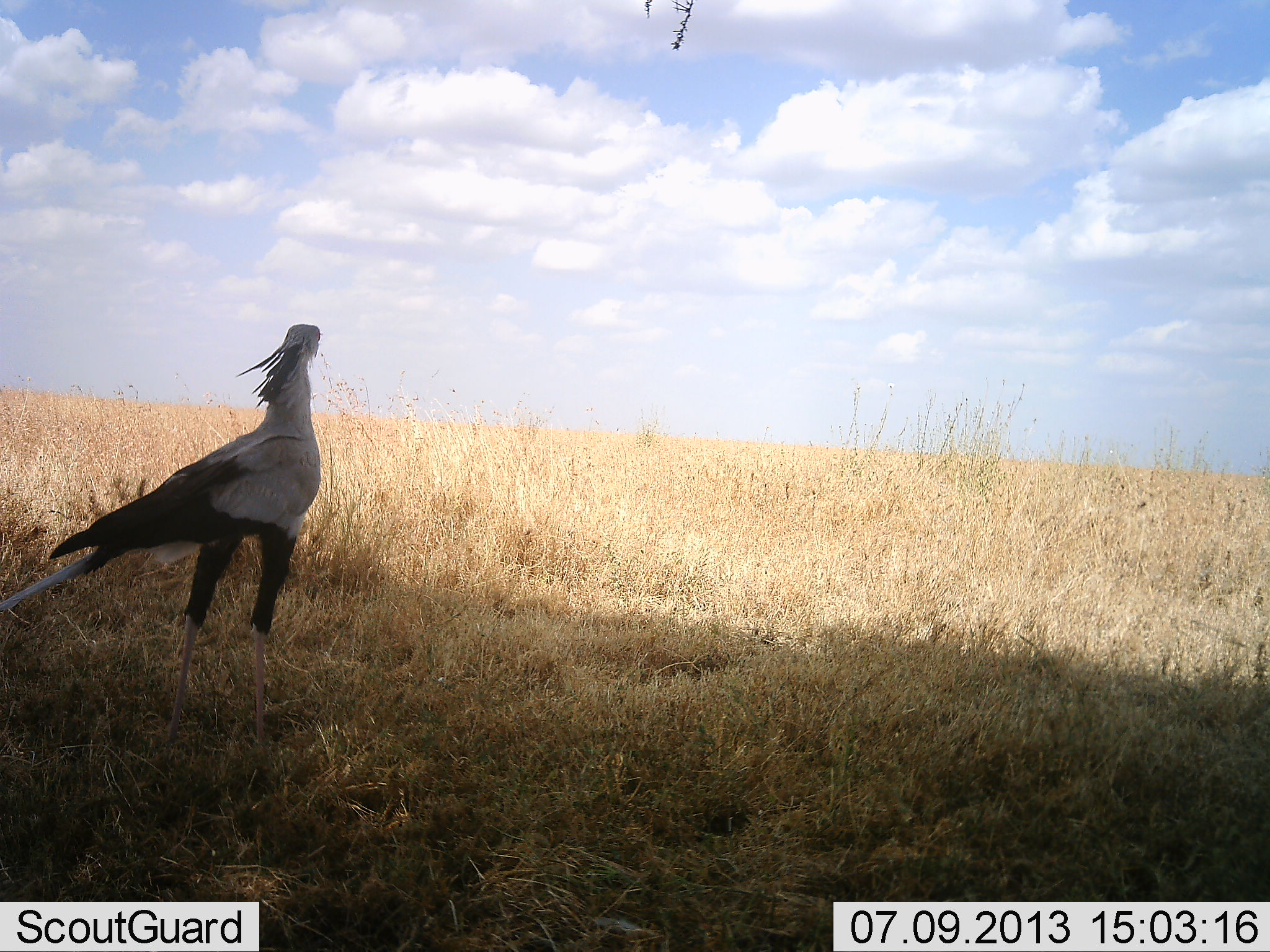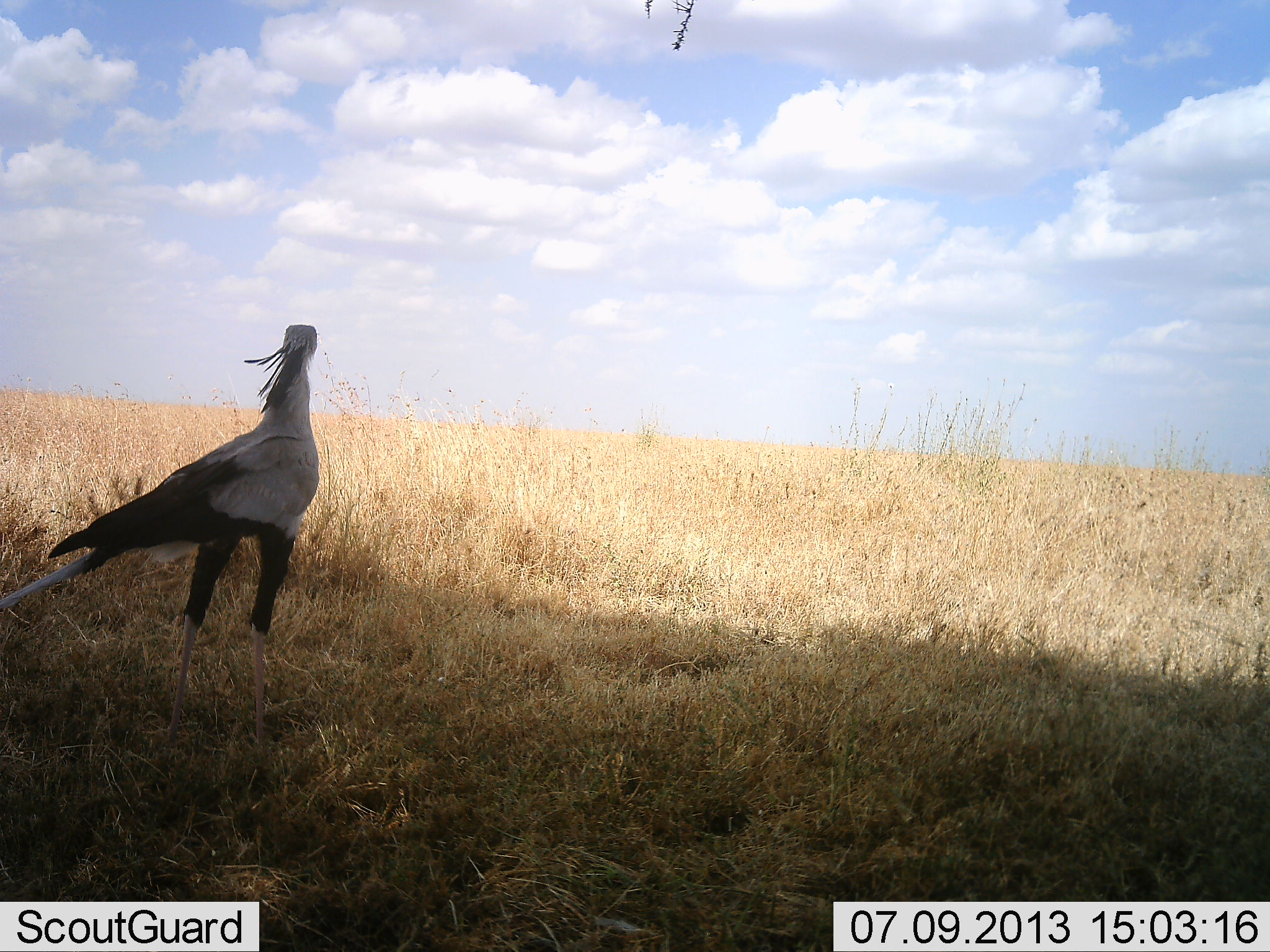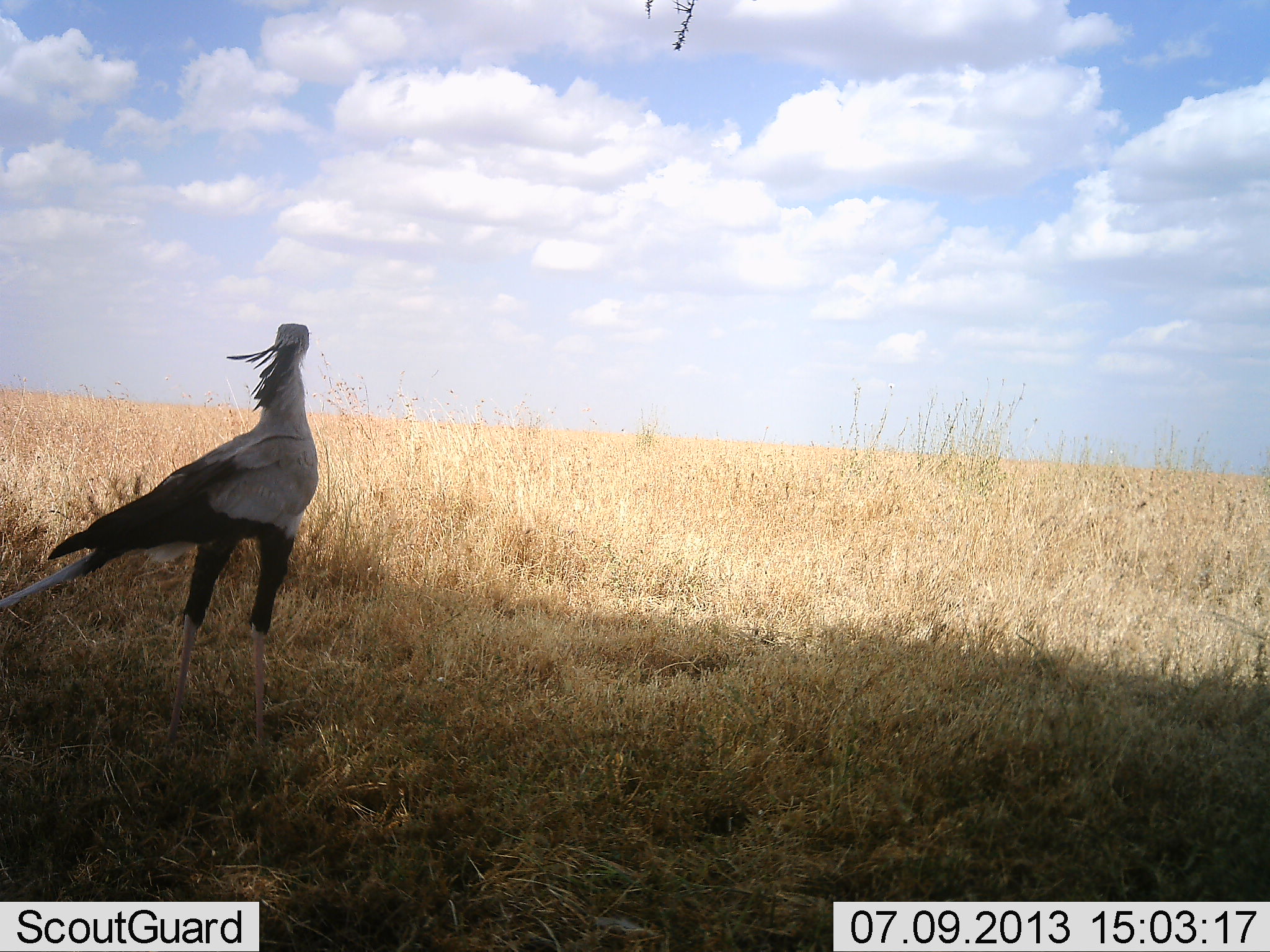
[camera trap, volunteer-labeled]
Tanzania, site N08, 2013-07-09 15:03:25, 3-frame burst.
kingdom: Animalia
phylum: Chordata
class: Aves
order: Accipitriformes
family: Sagittariidae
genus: Sagittarius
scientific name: Sagittarius serpentarius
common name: secretary bird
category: secretarybird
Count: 1.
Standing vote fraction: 100%.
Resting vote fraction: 0%.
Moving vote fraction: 0%.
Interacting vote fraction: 0%.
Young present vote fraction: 0%.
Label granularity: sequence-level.